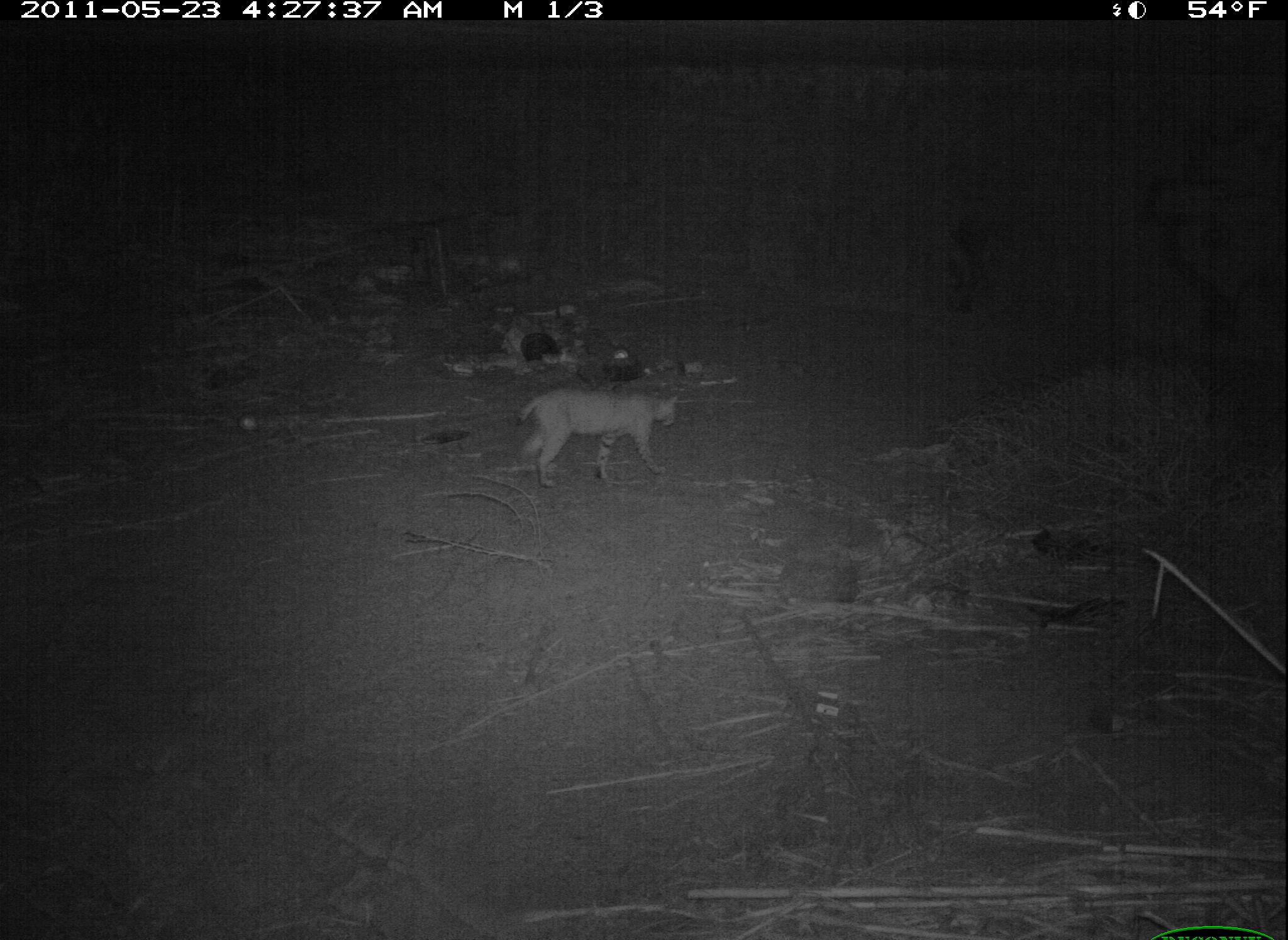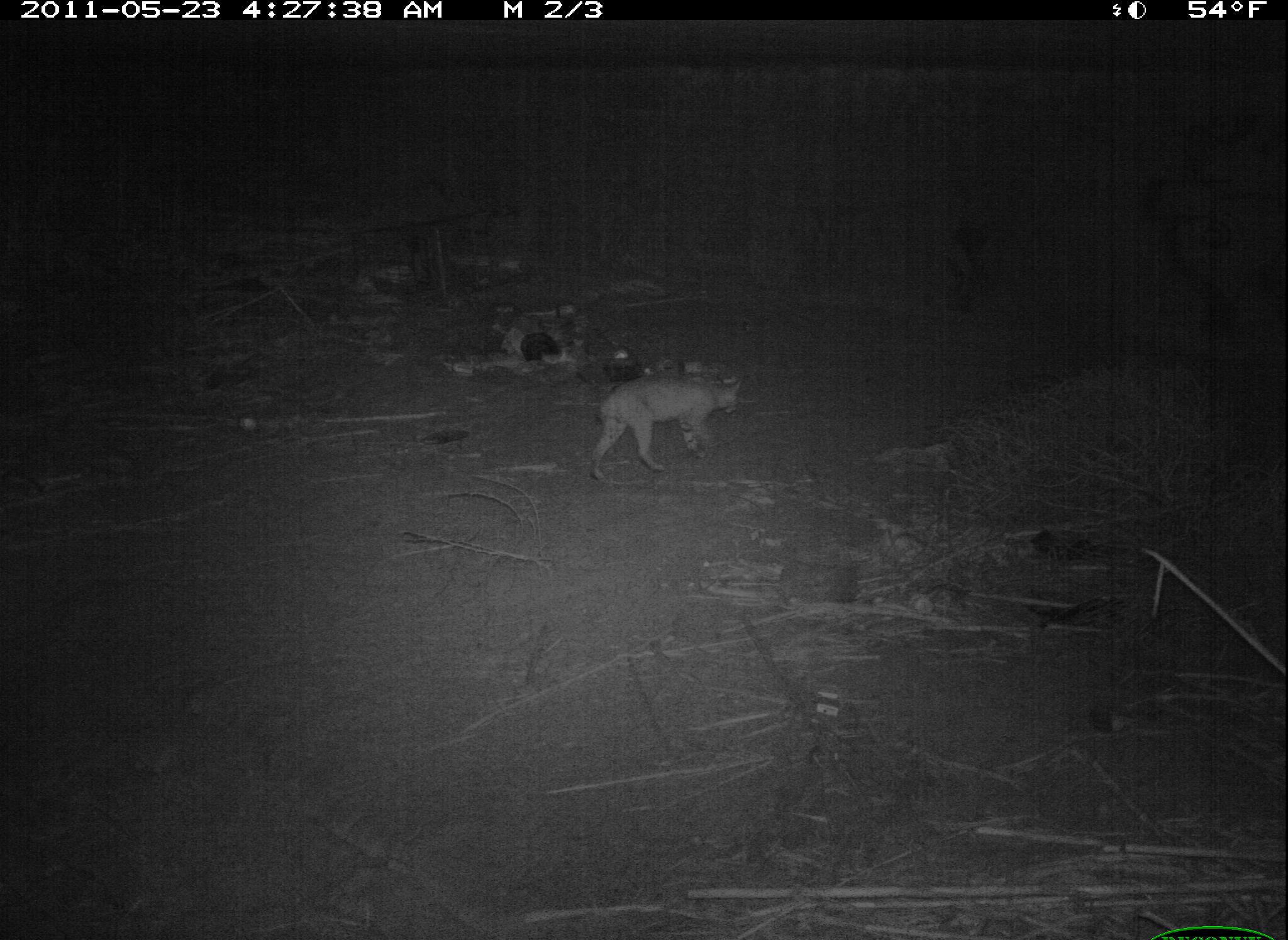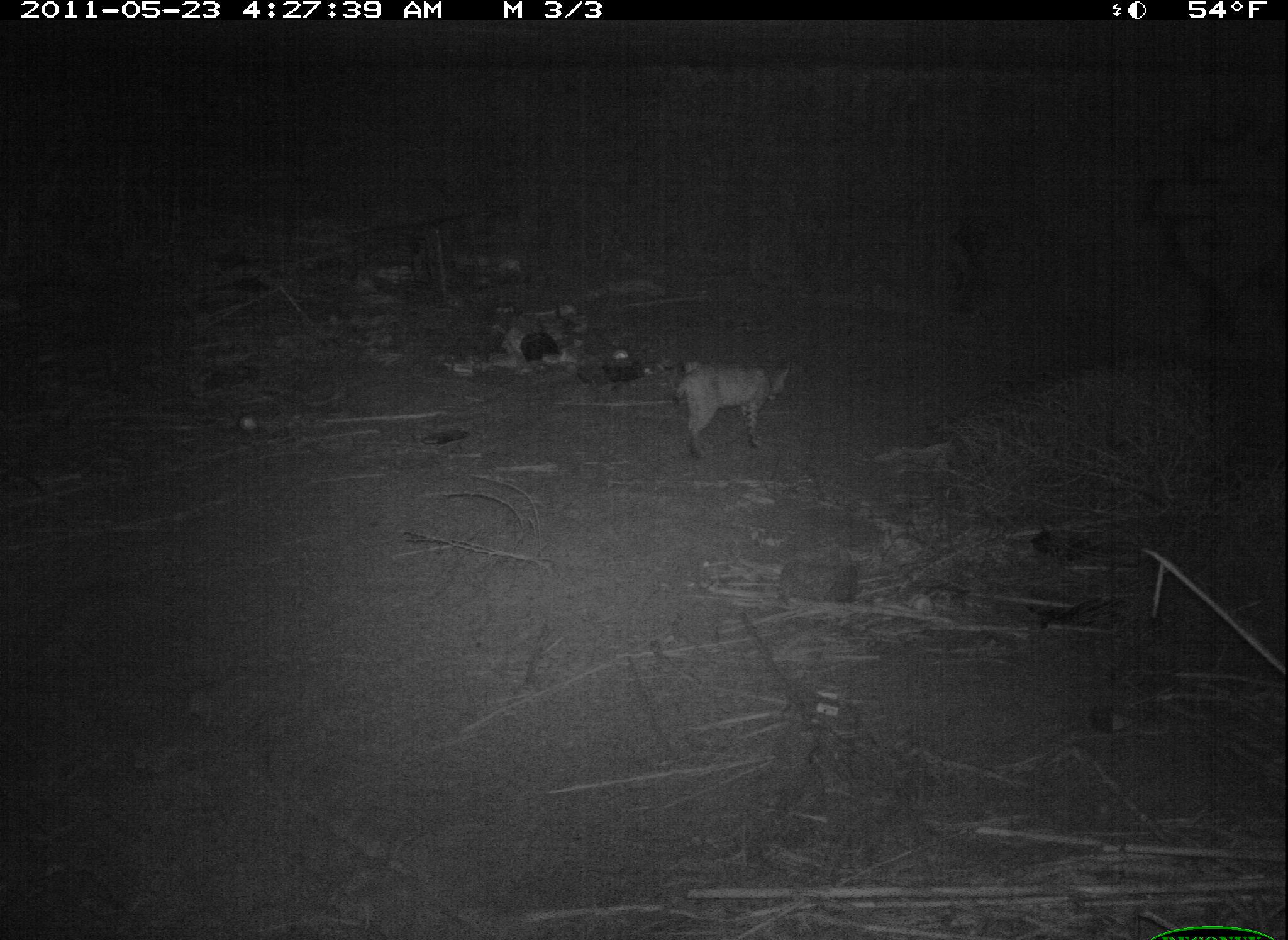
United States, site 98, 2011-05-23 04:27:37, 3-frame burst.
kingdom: Animalia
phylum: Chordata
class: Mammalia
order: Carnivora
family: Felidae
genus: Lynx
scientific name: Lynx rufus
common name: bobcat